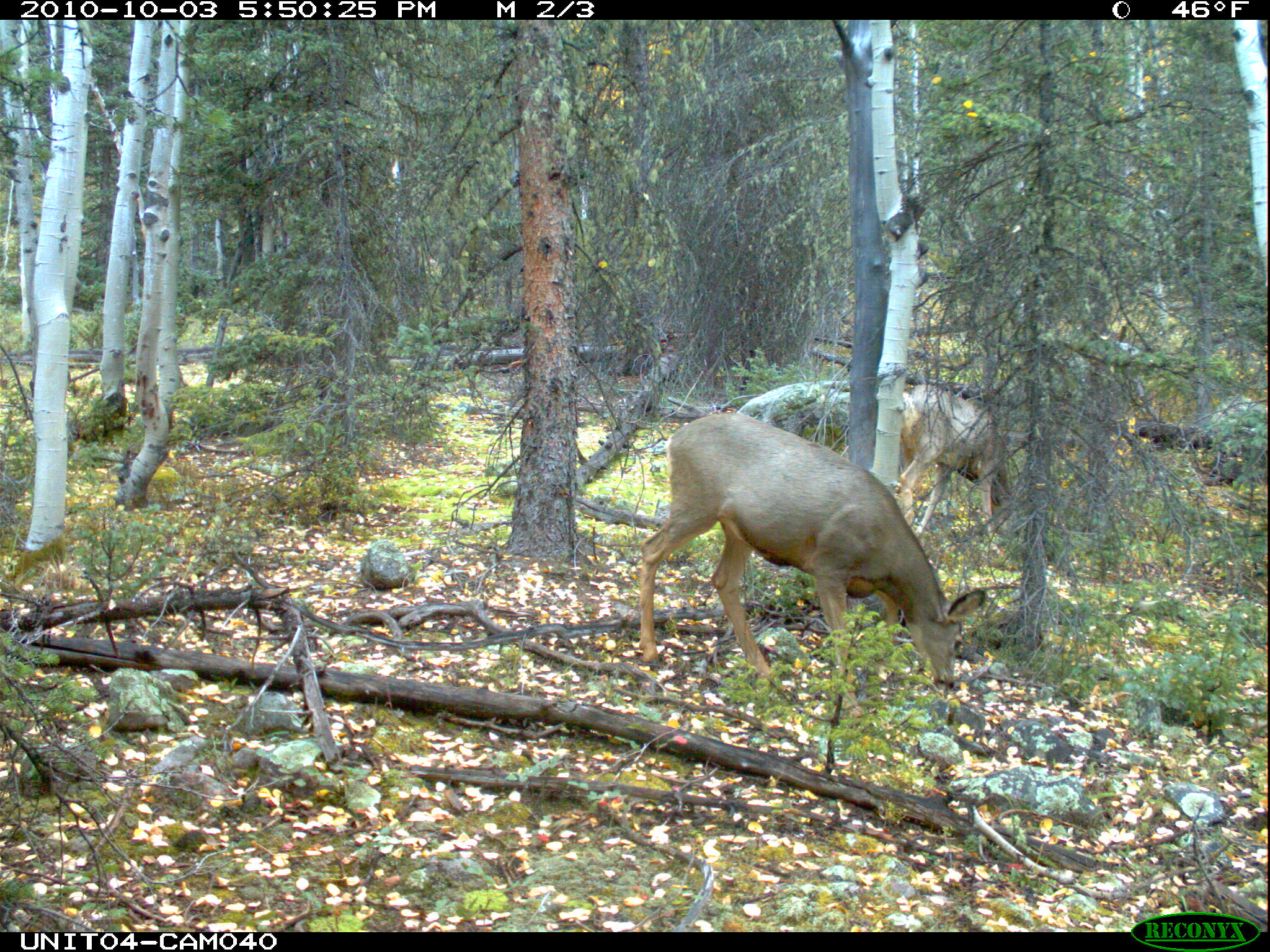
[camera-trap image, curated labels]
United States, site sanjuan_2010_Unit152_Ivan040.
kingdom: Animalia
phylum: Chordata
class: Mammalia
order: Artiodactyla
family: Cervidae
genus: Odocoileus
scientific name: Odocoileus hemionus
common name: mule deer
Odocoileus hemionus (mule deer).